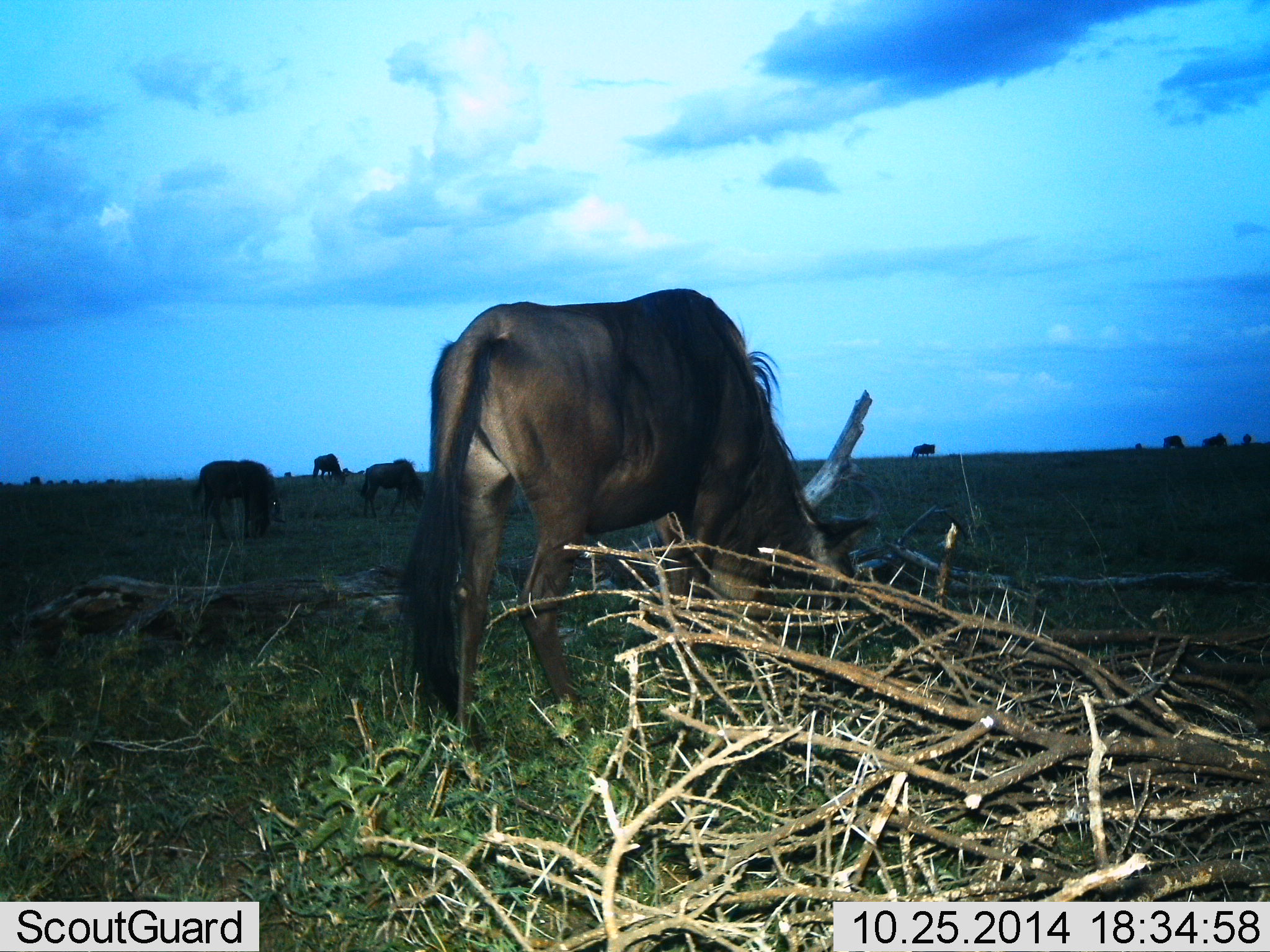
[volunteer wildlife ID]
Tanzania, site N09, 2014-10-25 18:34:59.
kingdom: Animalia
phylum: Chordata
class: Mammalia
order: Artiodactyla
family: Bovidae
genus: Connochaetes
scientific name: Connochaetes taurinus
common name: blue wildebeest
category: wildebeest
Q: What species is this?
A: Wildebeest (blue wildebeest) (Connochaetes taurinus).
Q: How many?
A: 7.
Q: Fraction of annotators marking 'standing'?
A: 10%.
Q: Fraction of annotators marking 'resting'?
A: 0%.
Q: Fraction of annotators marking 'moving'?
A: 0%.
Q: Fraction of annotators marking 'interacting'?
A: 0%.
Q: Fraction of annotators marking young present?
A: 0%.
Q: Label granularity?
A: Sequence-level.